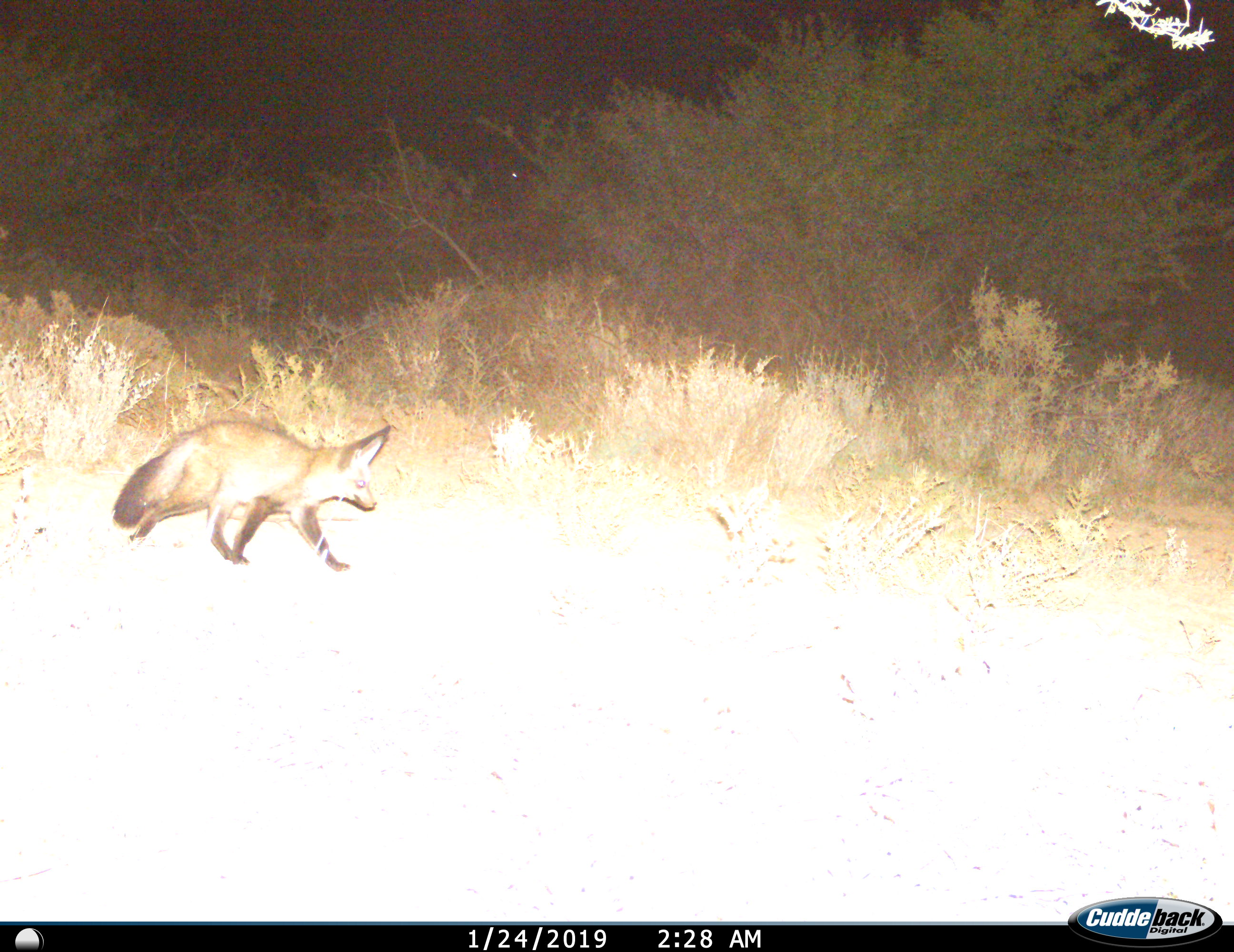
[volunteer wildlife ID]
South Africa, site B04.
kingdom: Animalia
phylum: Chordata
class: Mammalia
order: Carnivora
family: Canidae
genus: Otocyon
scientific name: Otocyon megalotis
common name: bat-eared fox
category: foxbateared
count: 1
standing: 0%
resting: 0%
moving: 100%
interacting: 0%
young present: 11%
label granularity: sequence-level